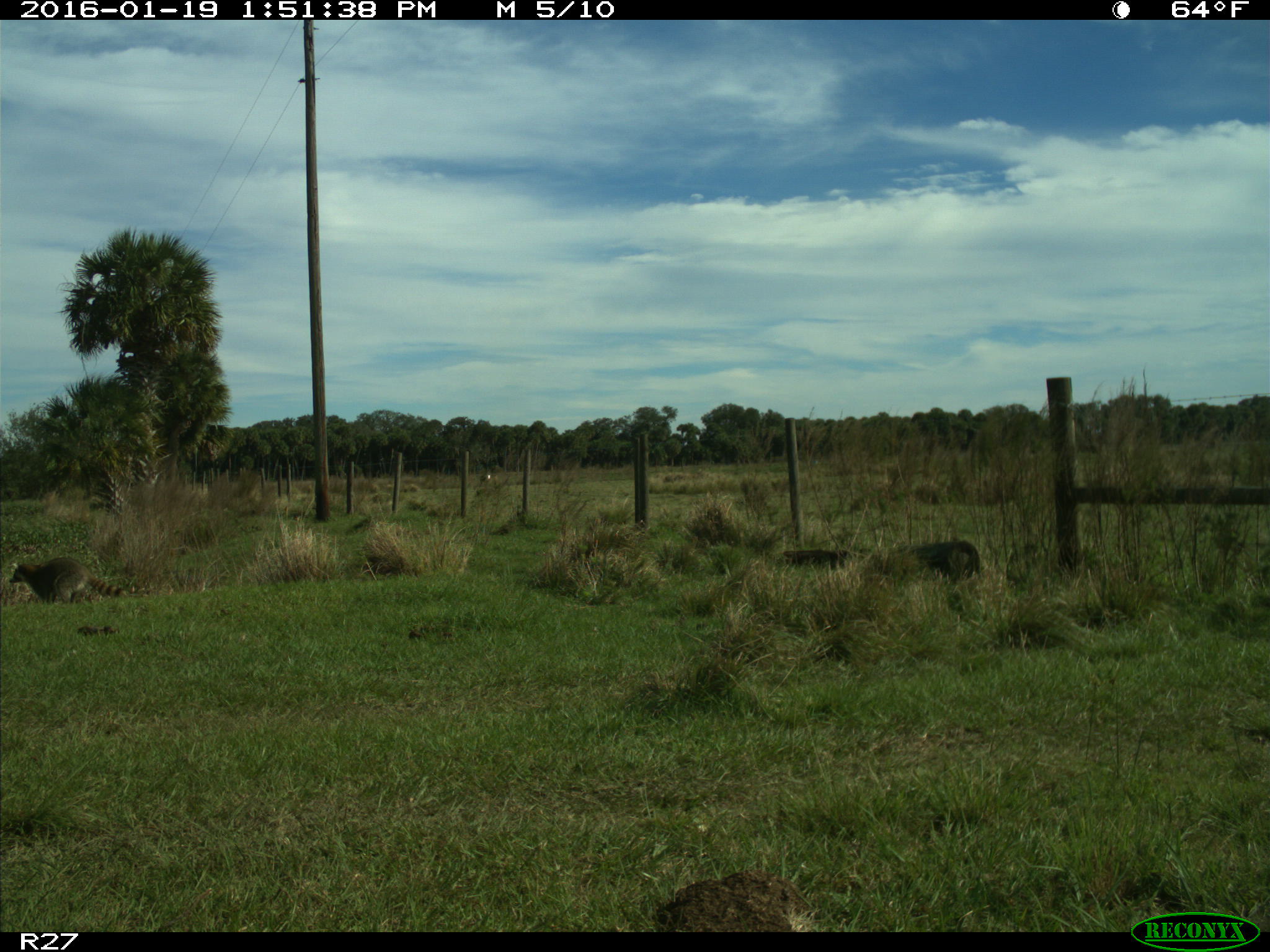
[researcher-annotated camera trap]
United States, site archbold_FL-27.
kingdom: Animalia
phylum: Chordata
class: Mammalia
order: Carnivora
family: Procyonidae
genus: Procyon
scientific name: Procyon lotor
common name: common raccoon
Procyon lotor (common raccoon).